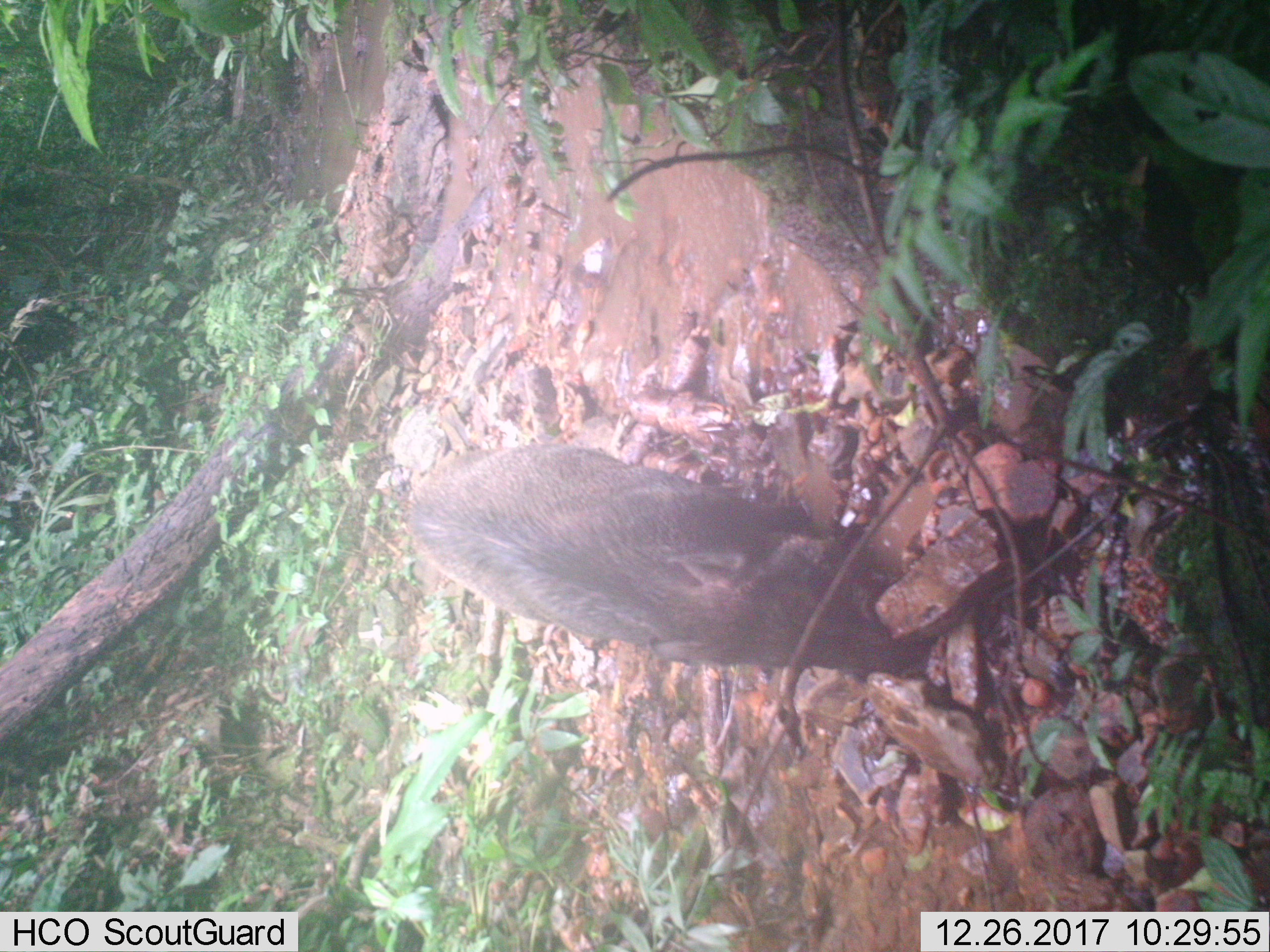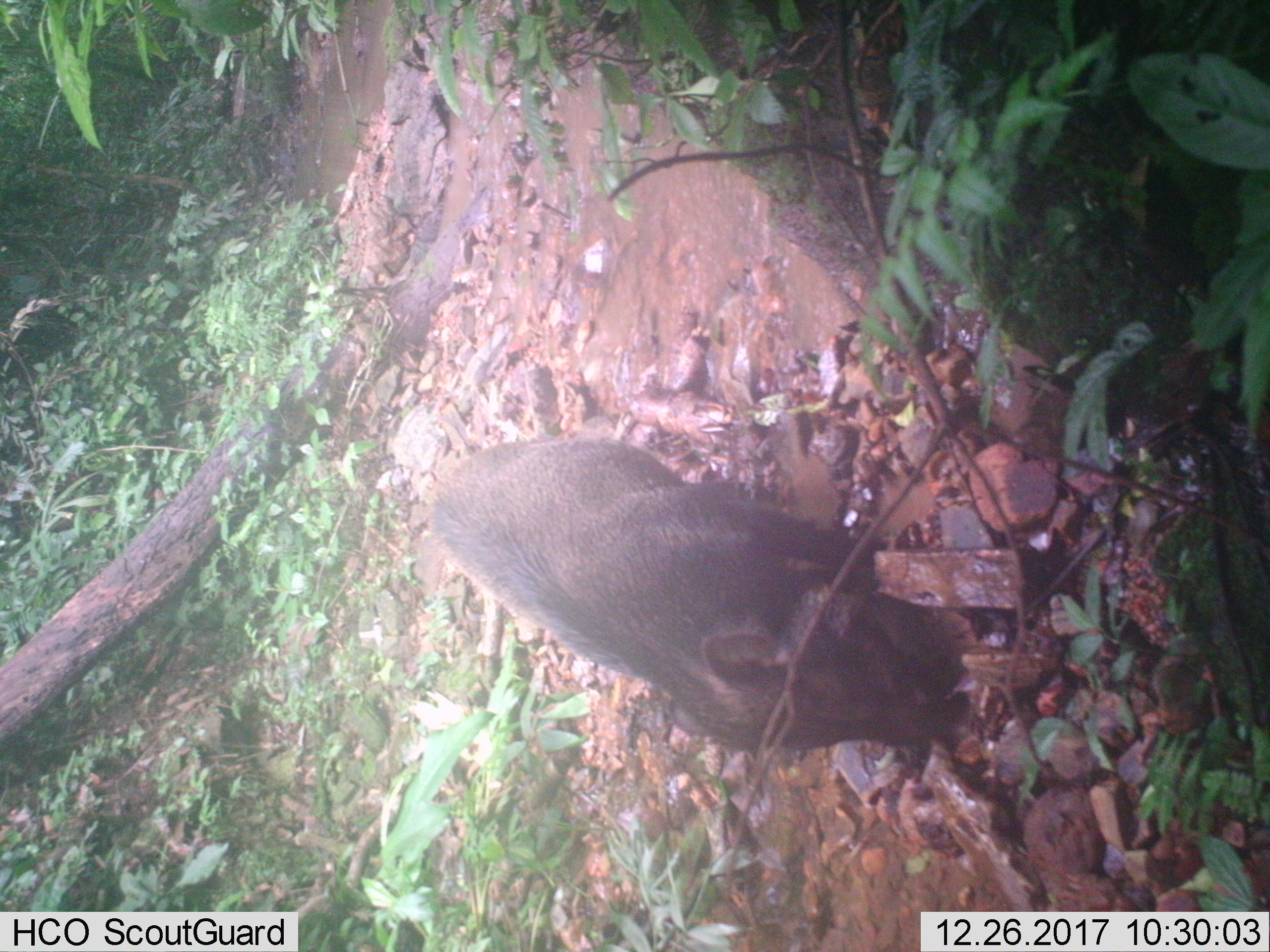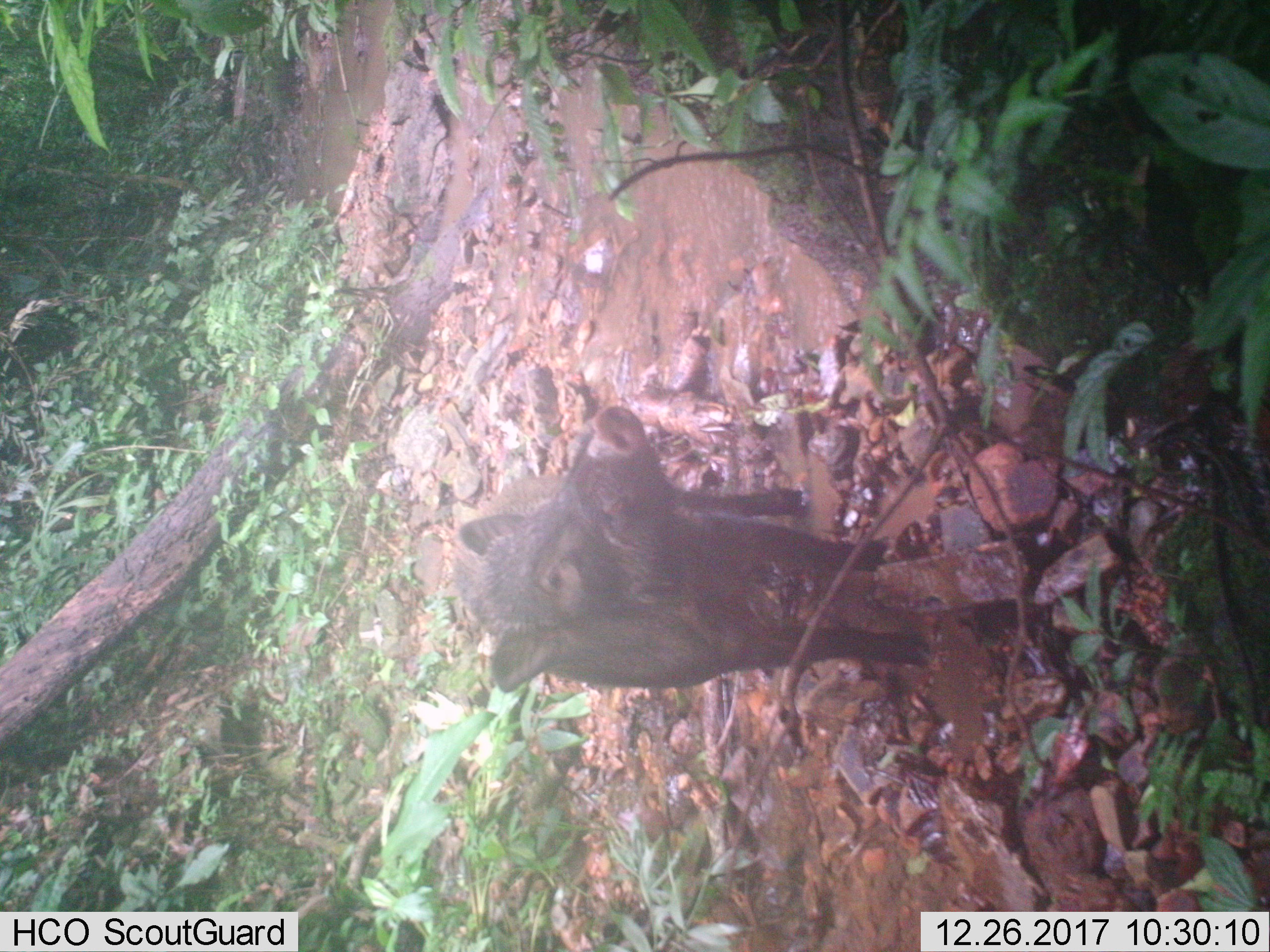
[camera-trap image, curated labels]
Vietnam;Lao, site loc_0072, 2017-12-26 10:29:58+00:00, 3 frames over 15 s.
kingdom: Animalia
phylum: Chordata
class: Mammalia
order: Artiodactyla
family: Suidae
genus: Sus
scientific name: Sus scrofa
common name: eurasian wild pig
Eurasian wild pig (Sus scrofa). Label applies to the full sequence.